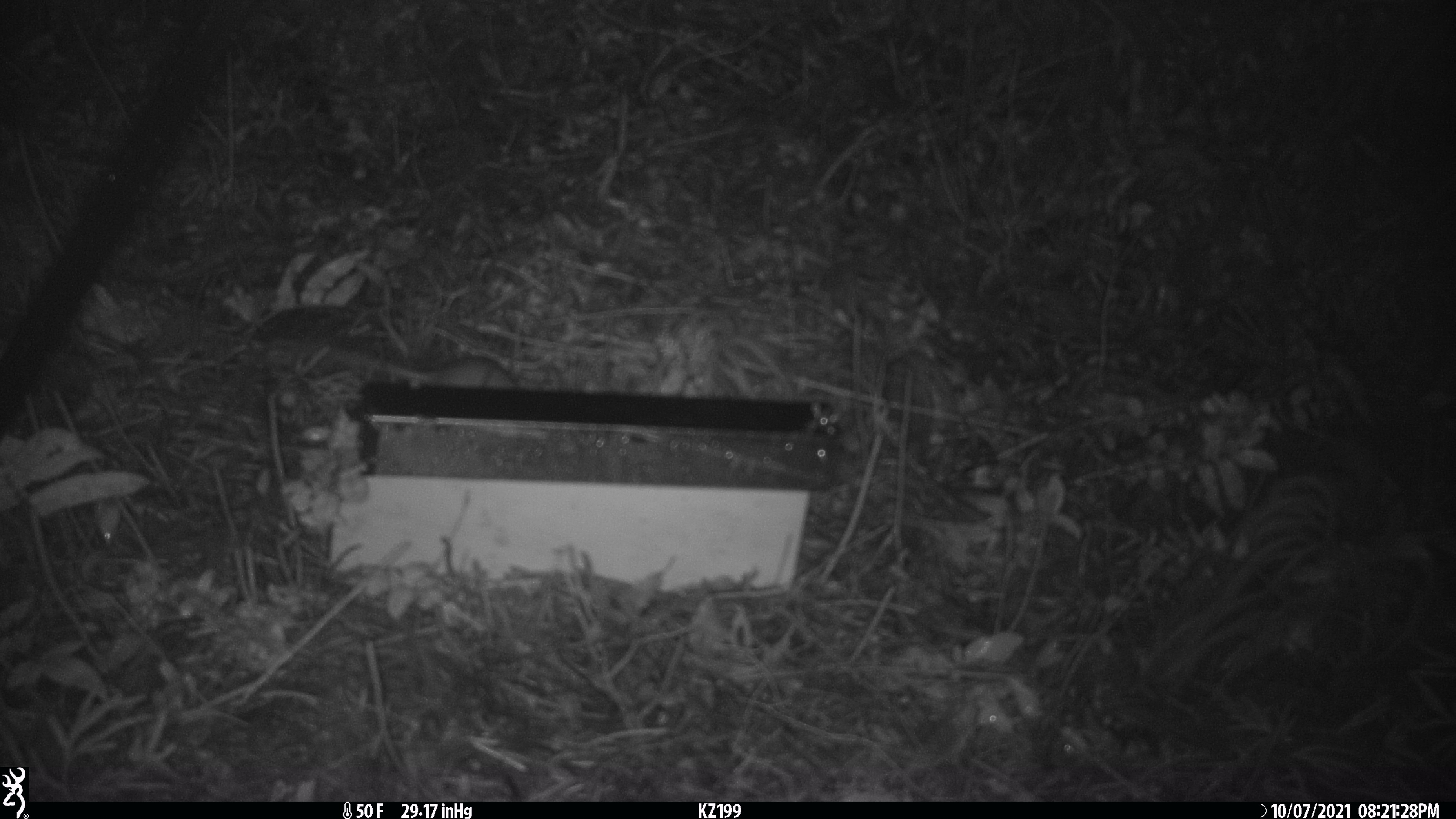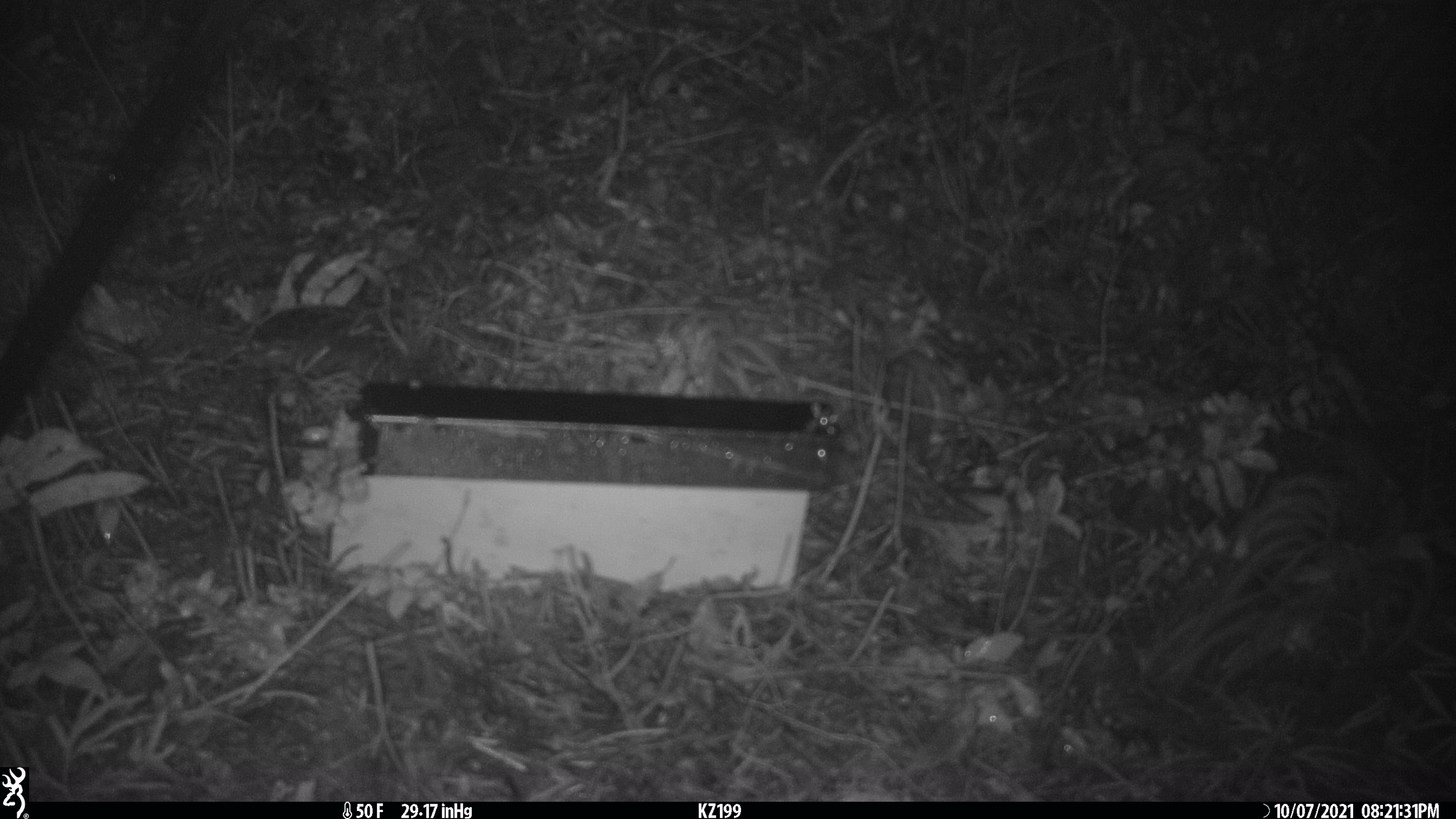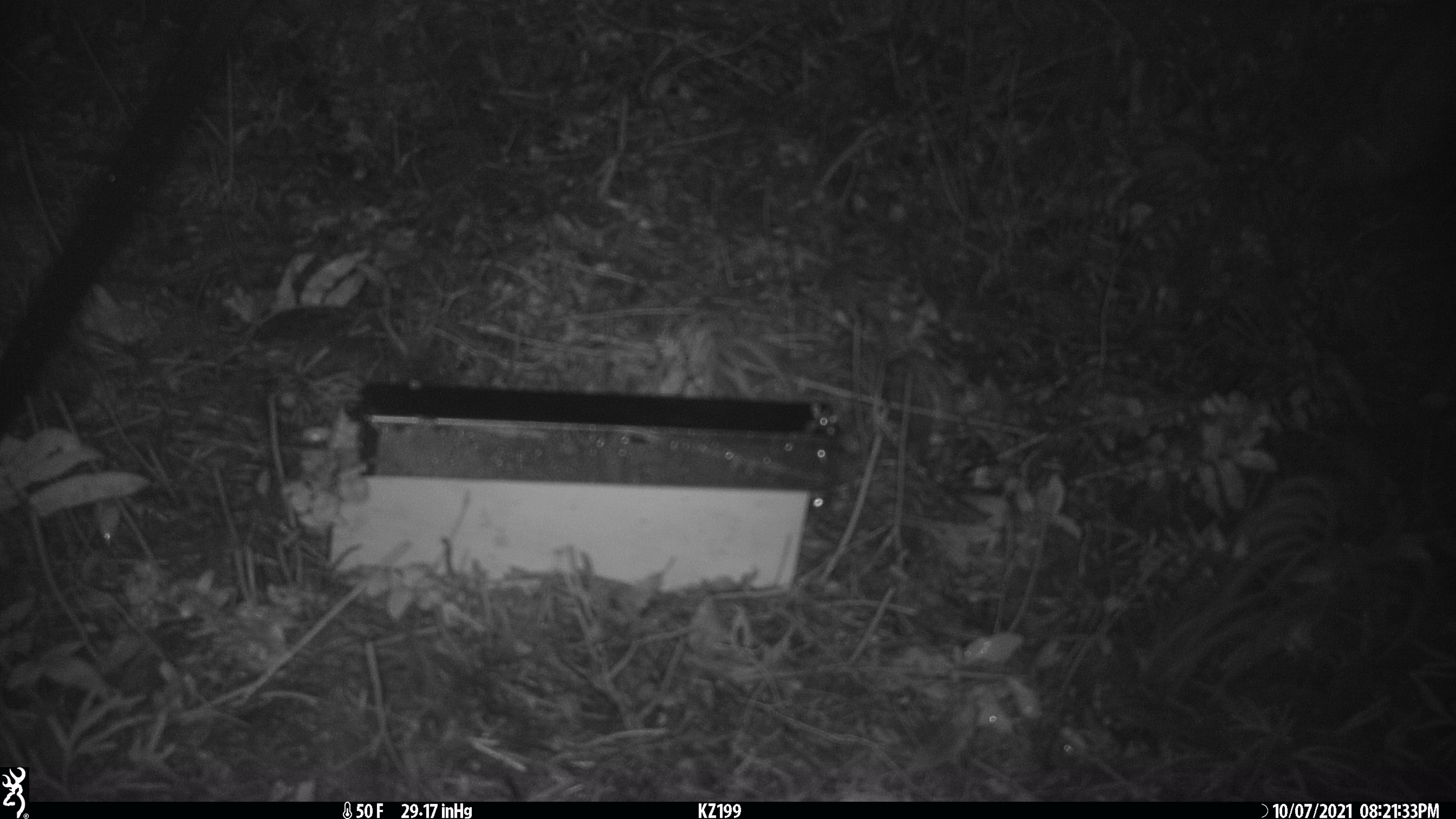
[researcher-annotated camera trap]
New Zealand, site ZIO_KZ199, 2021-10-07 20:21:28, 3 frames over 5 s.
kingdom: Animalia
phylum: Chordata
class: Mammalia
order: Rodentia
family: Muridae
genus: Rattus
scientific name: Rattus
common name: rat